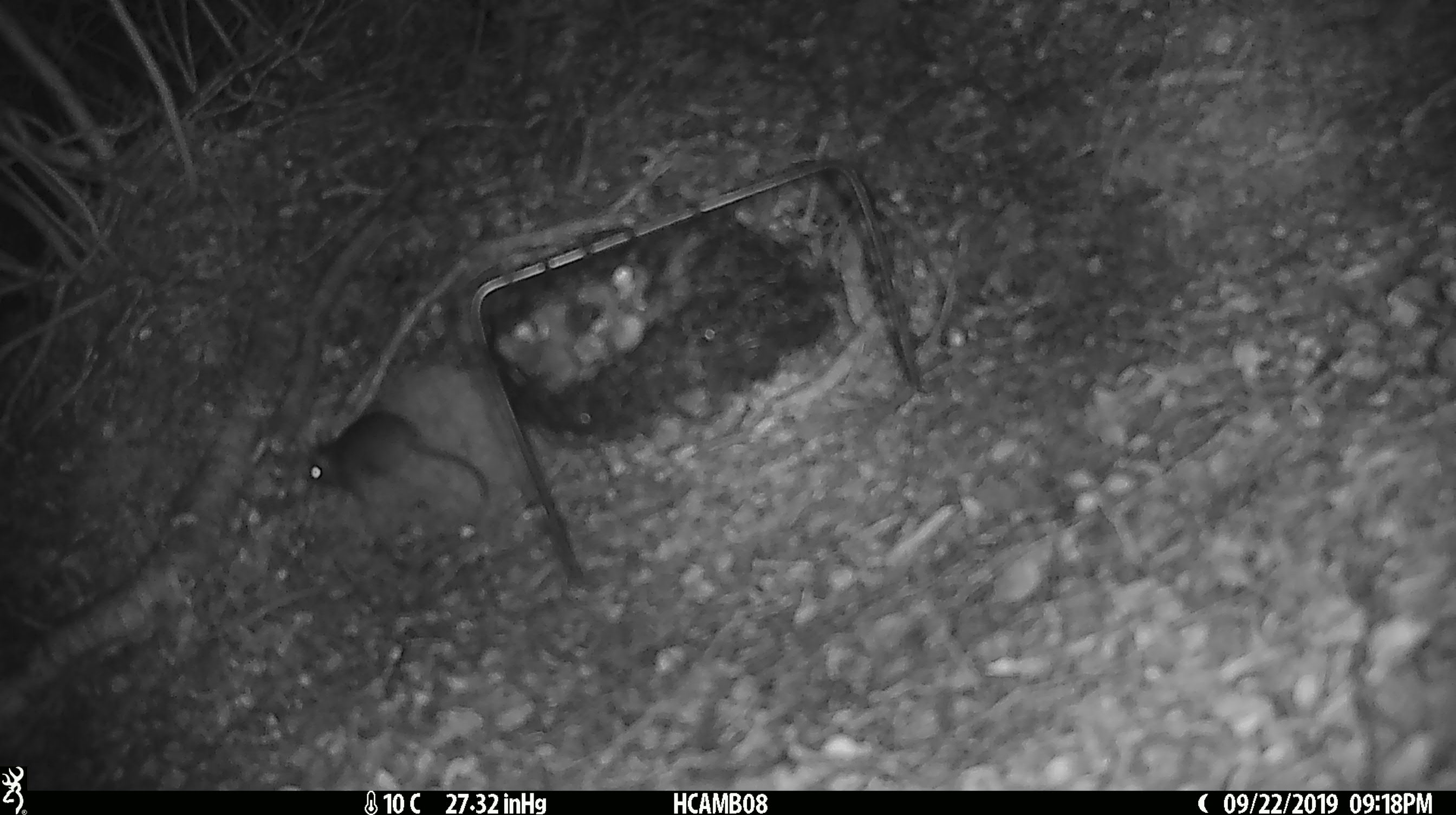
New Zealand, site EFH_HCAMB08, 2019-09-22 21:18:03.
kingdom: Animalia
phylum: Chordata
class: Mammalia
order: Rodentia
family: Muridae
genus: Mus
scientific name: Mus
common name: mouse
Mouse (Mus).